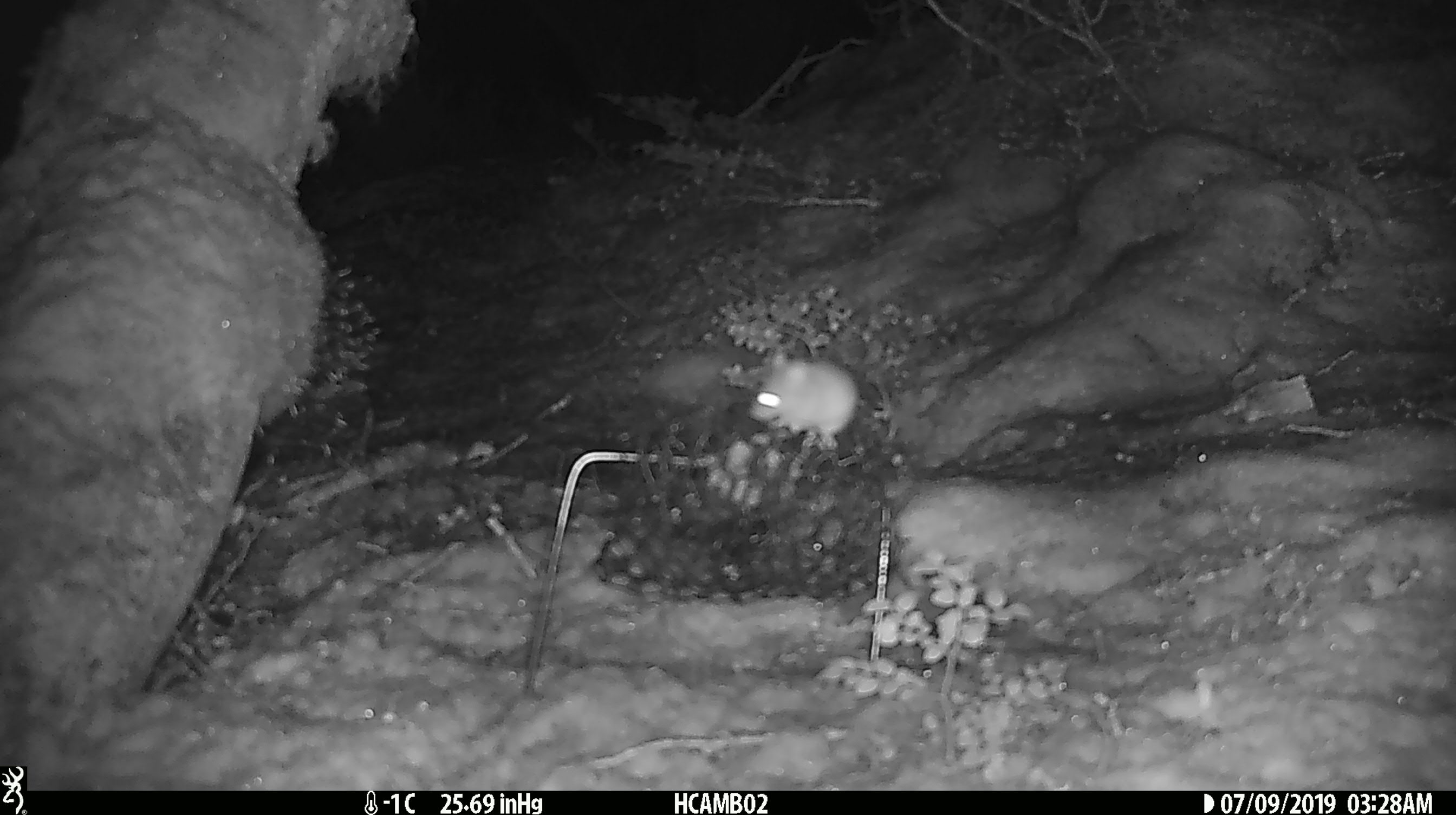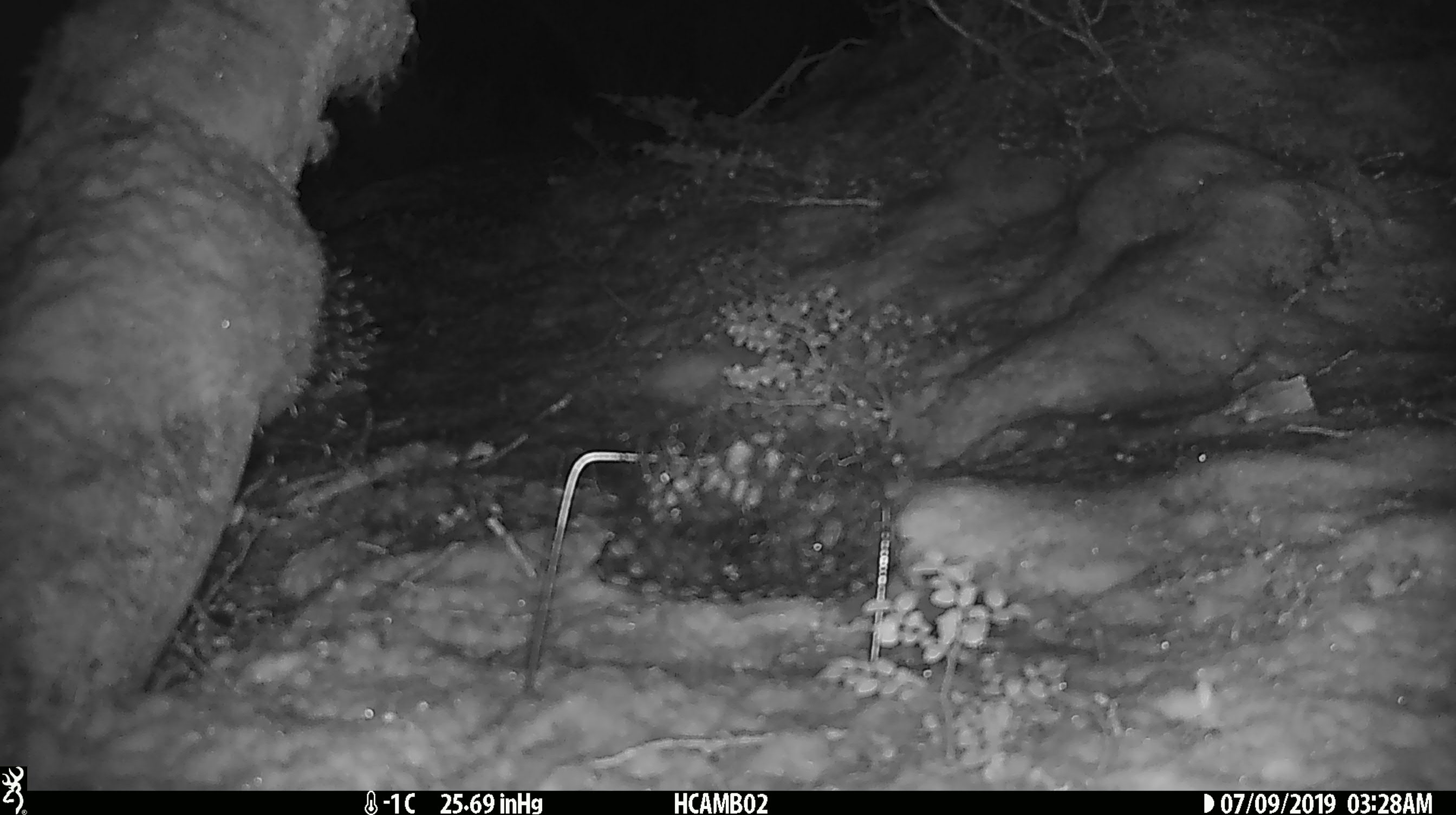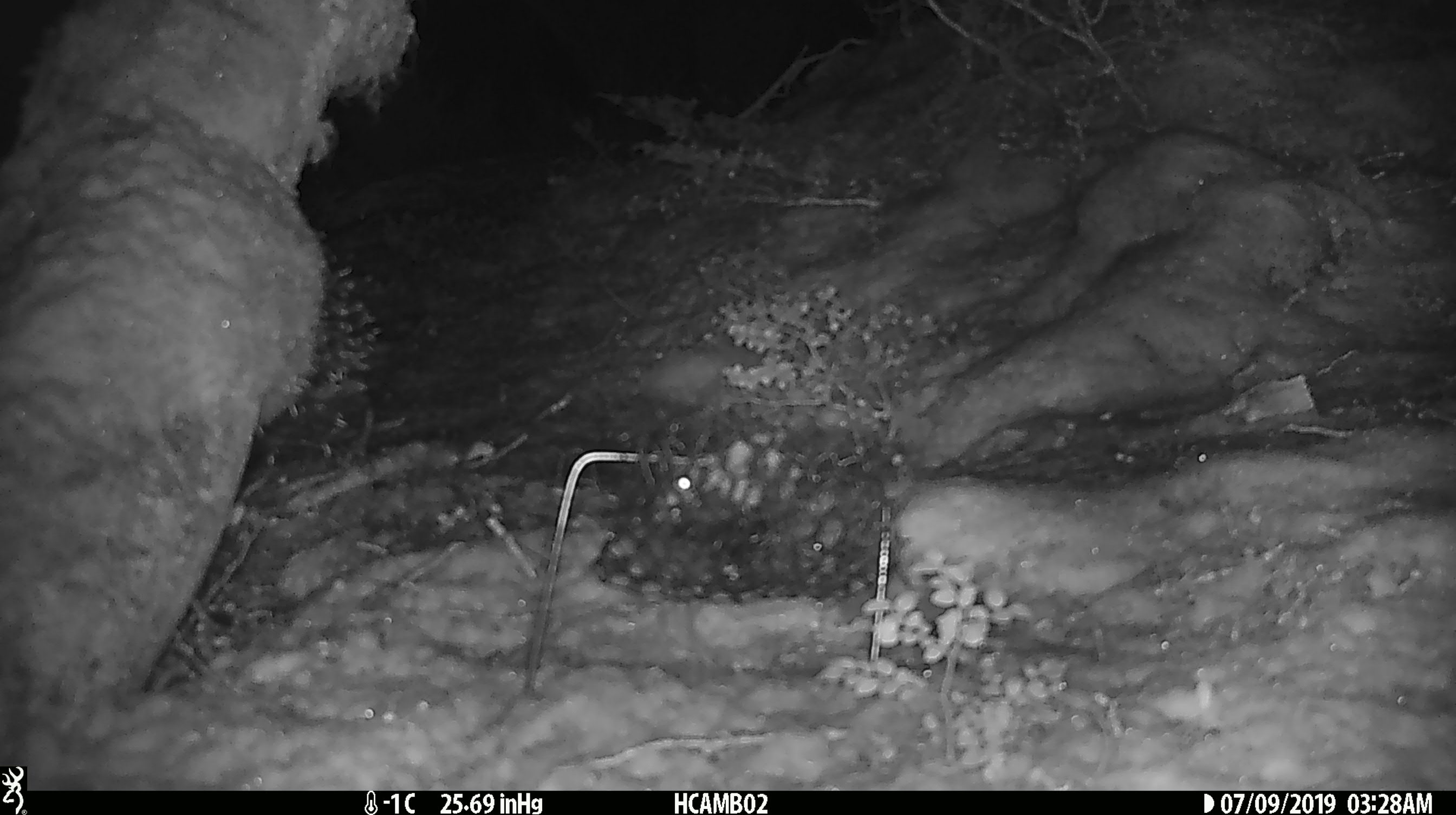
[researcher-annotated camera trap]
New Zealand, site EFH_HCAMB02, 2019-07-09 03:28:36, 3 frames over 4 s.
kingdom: Animalia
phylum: Chordata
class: Mammalia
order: Rodentia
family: Muridae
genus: Mus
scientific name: Mus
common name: mouse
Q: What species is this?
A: Mouse (Mus).